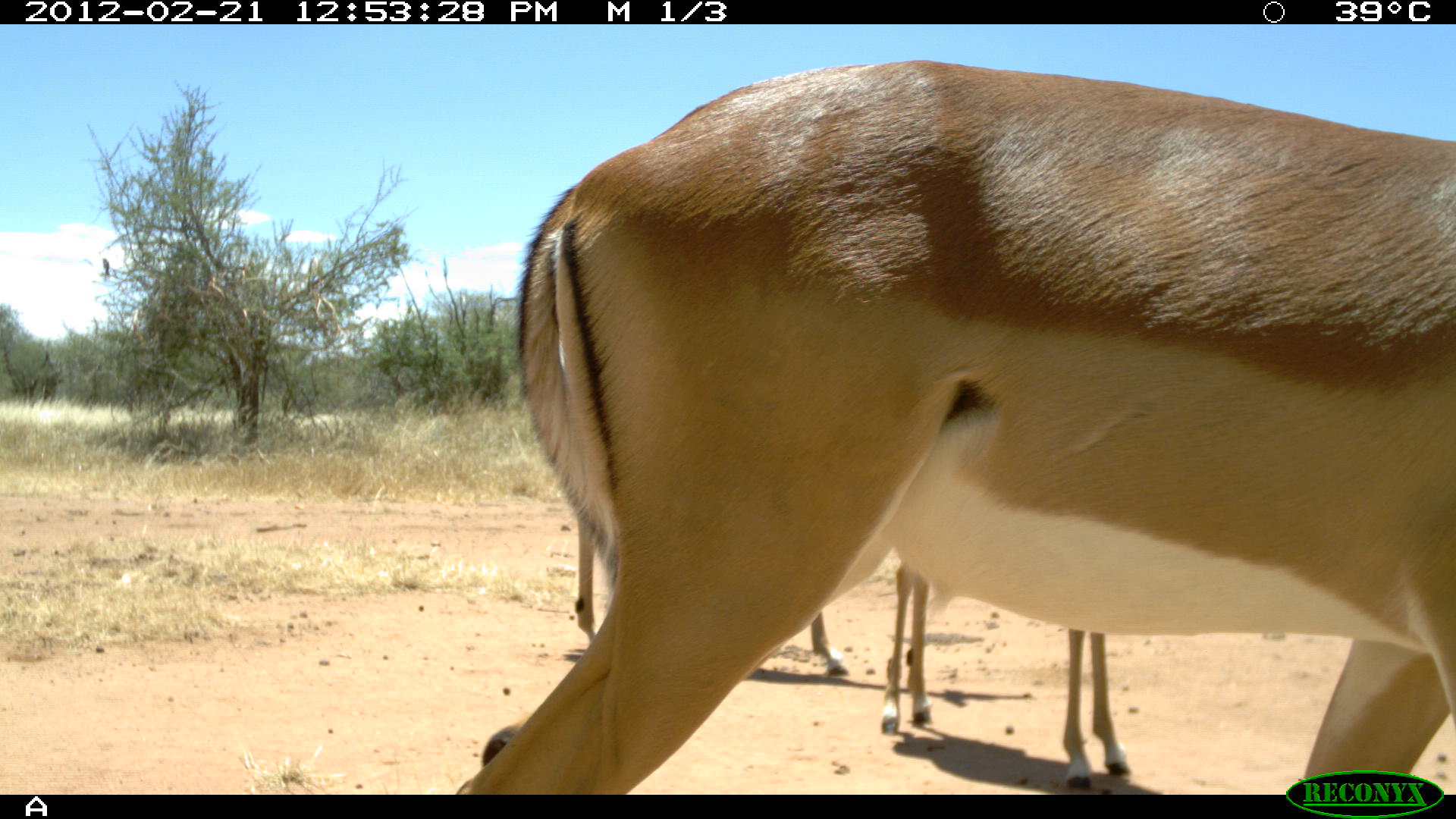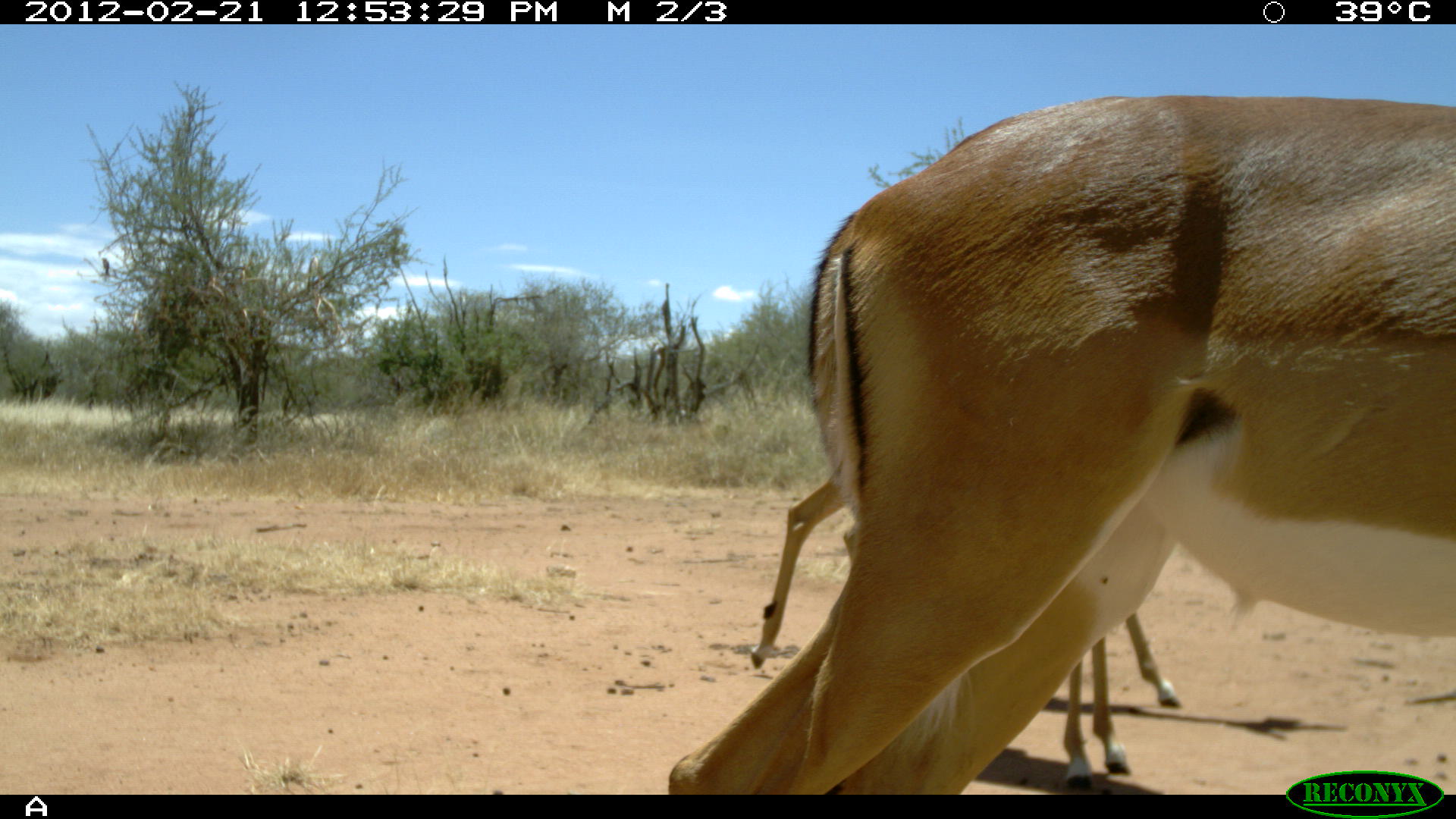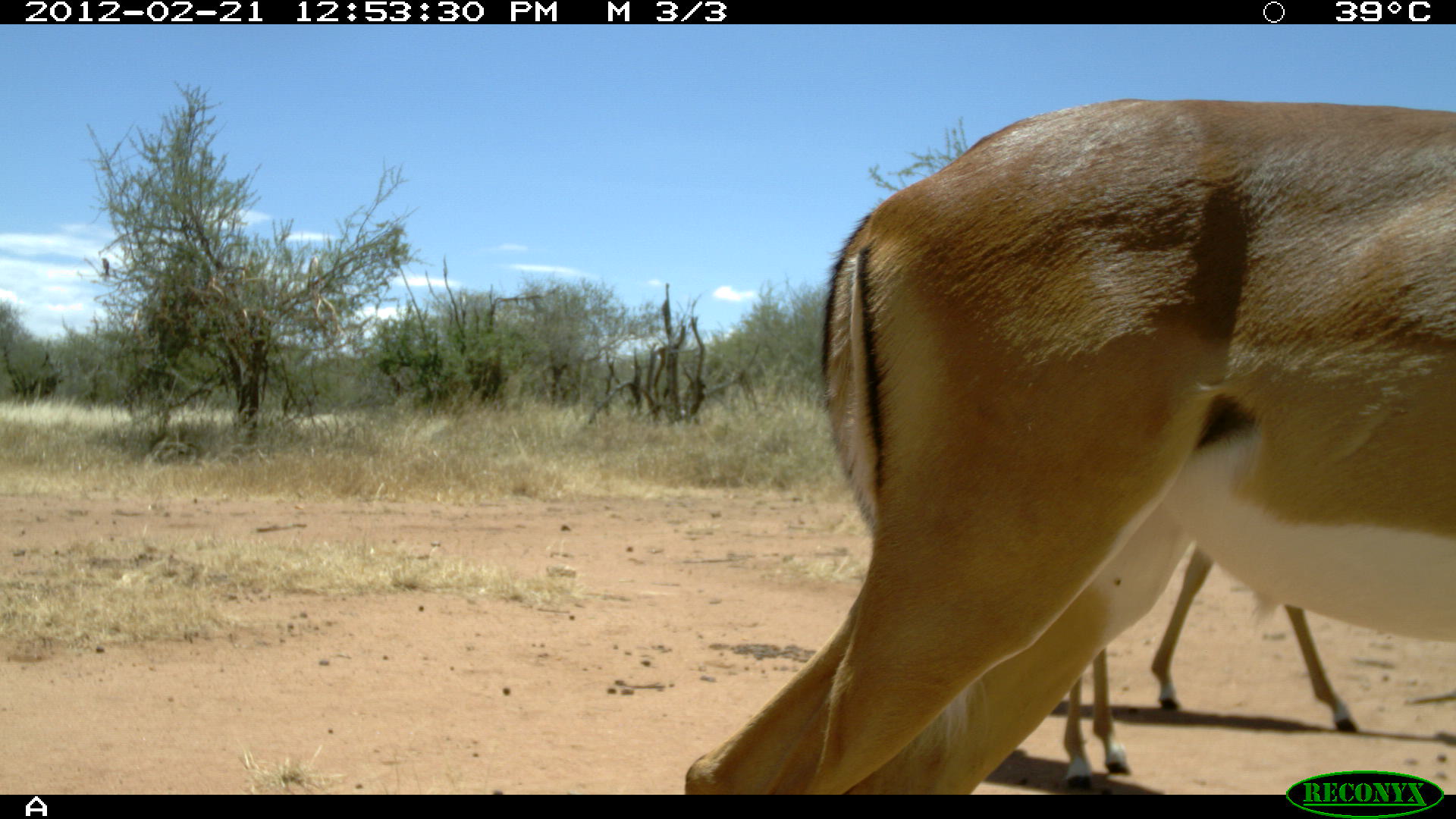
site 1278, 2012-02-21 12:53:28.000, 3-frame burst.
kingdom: Animalia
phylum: Chordata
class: Mammalia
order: Artiodactyla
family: Bovidae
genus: Aepyceros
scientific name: Aepyceros melampus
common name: impala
Aepyceros melampus (impala), count 3.